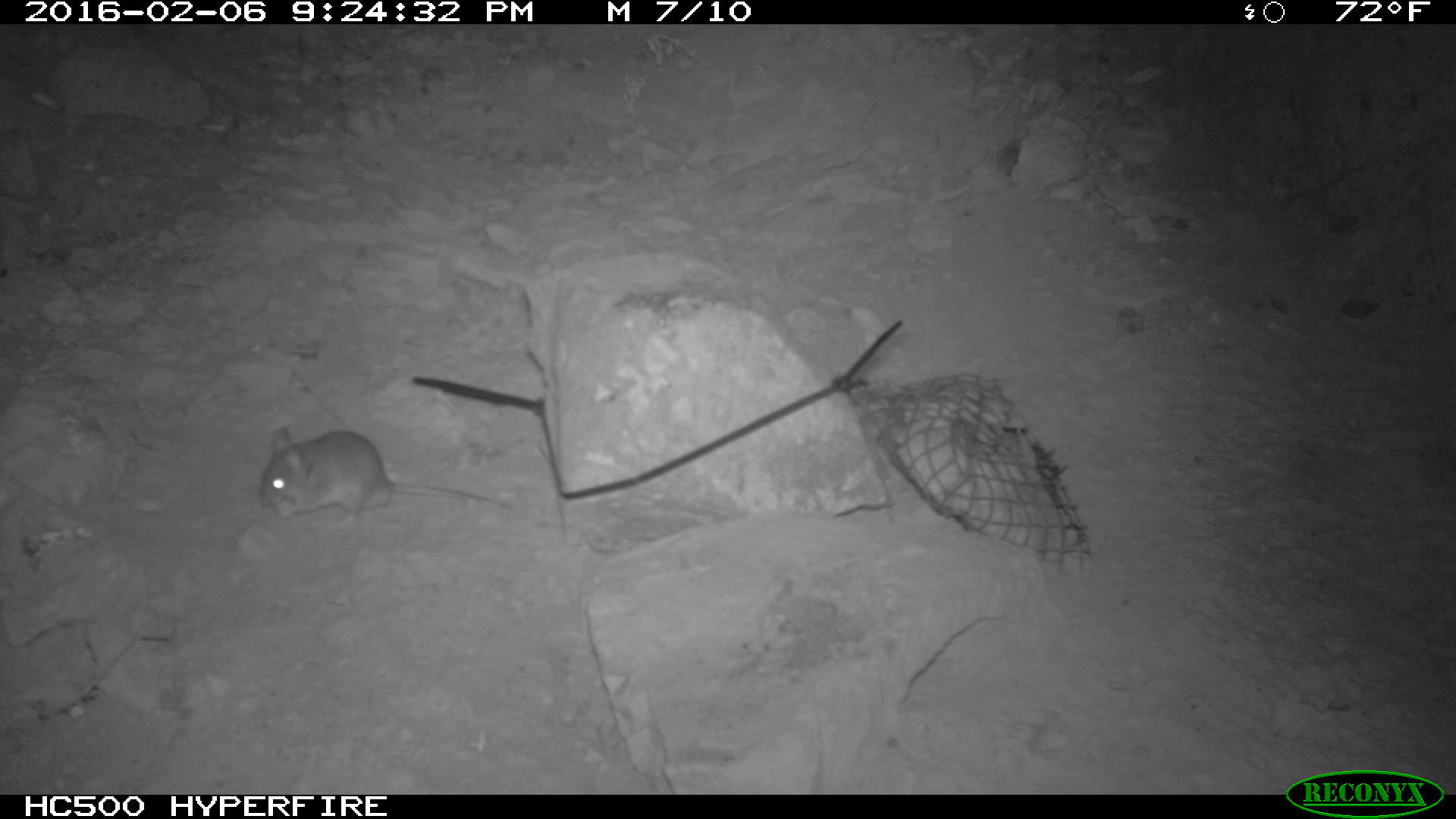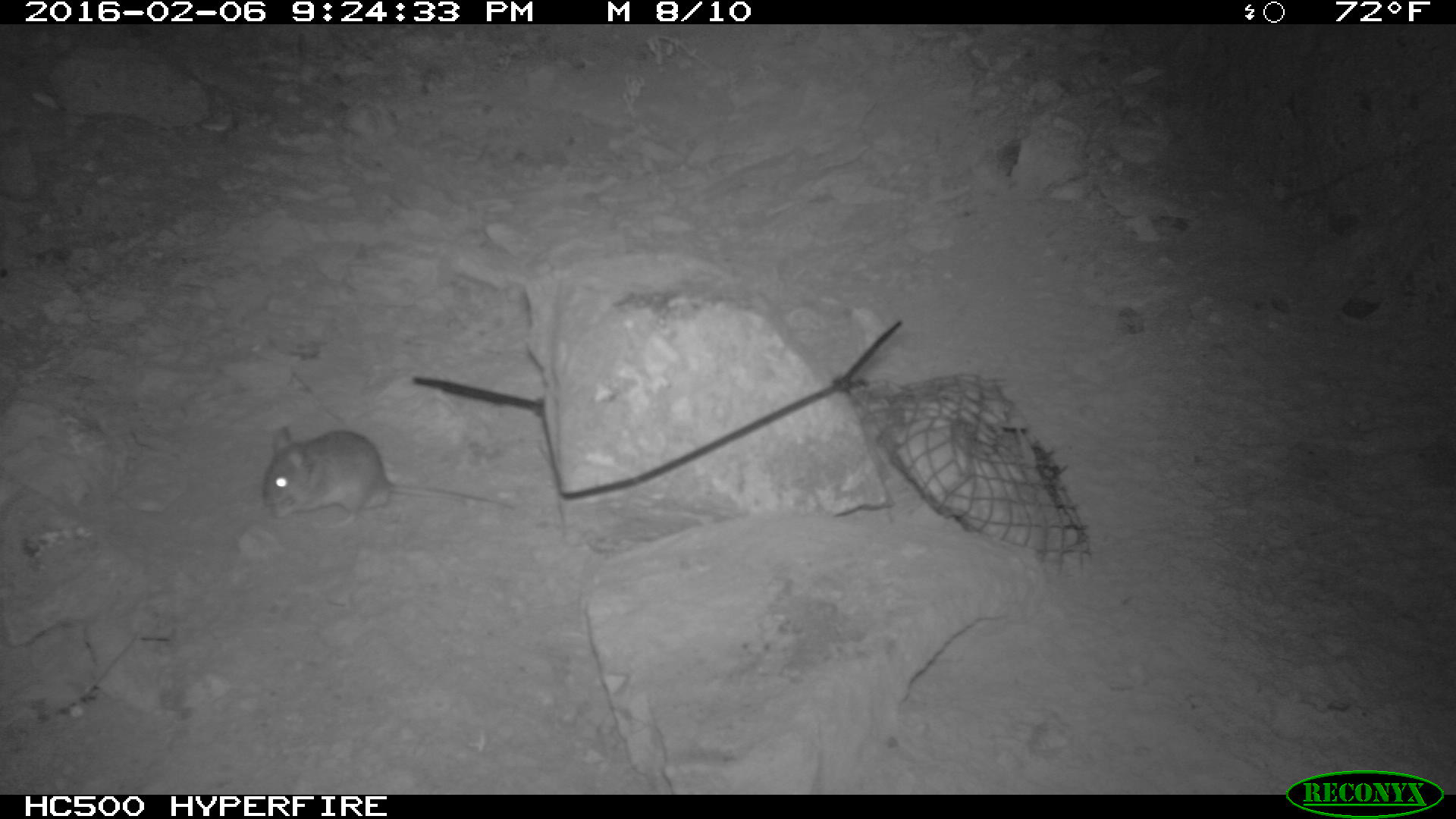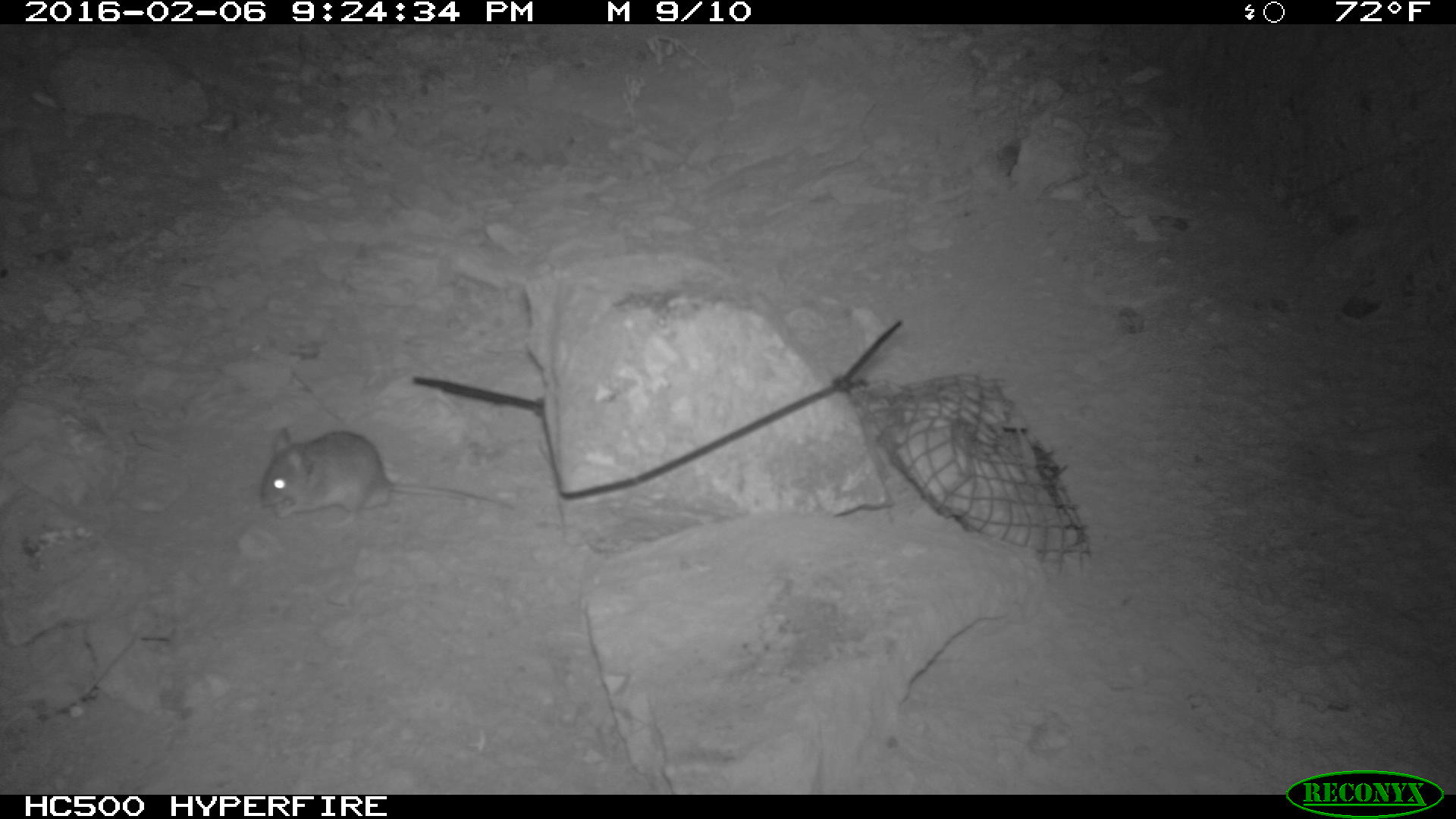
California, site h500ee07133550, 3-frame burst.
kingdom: Animalia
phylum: Chordata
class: Mammalia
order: Rodentia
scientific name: Rodentia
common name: rodent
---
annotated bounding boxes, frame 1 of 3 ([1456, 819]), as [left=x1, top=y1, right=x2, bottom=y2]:
rodent: [left=256, top=426, right=507, bottom=526]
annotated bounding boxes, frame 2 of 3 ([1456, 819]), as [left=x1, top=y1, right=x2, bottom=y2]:
rodent: [left=261, top=425, right=518, bottom=532]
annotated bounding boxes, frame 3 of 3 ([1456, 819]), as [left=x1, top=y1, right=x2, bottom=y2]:
rodent: [left=256, top=426, right=507, bottom=526]